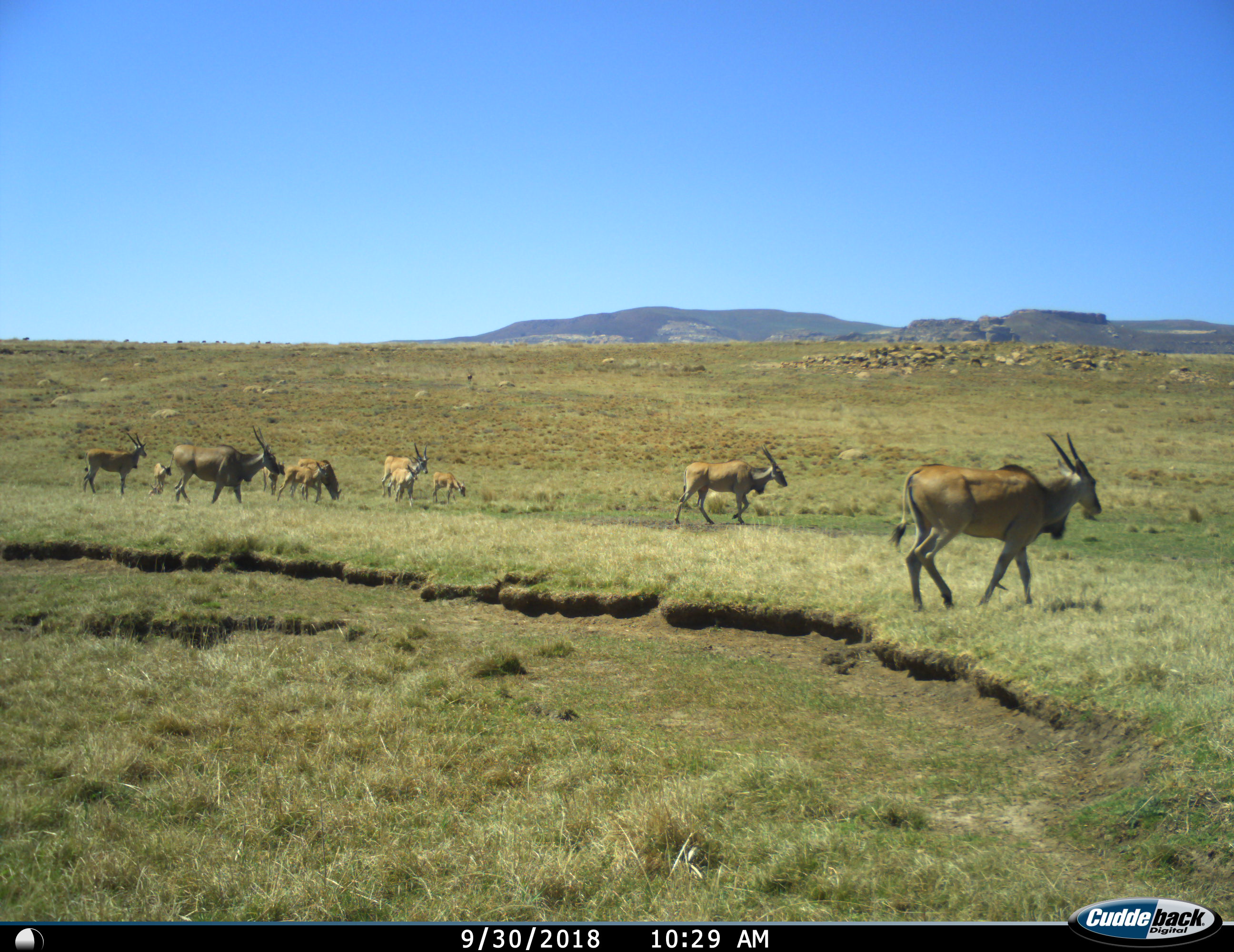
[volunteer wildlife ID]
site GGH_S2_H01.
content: unidentified animal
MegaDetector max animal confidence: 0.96